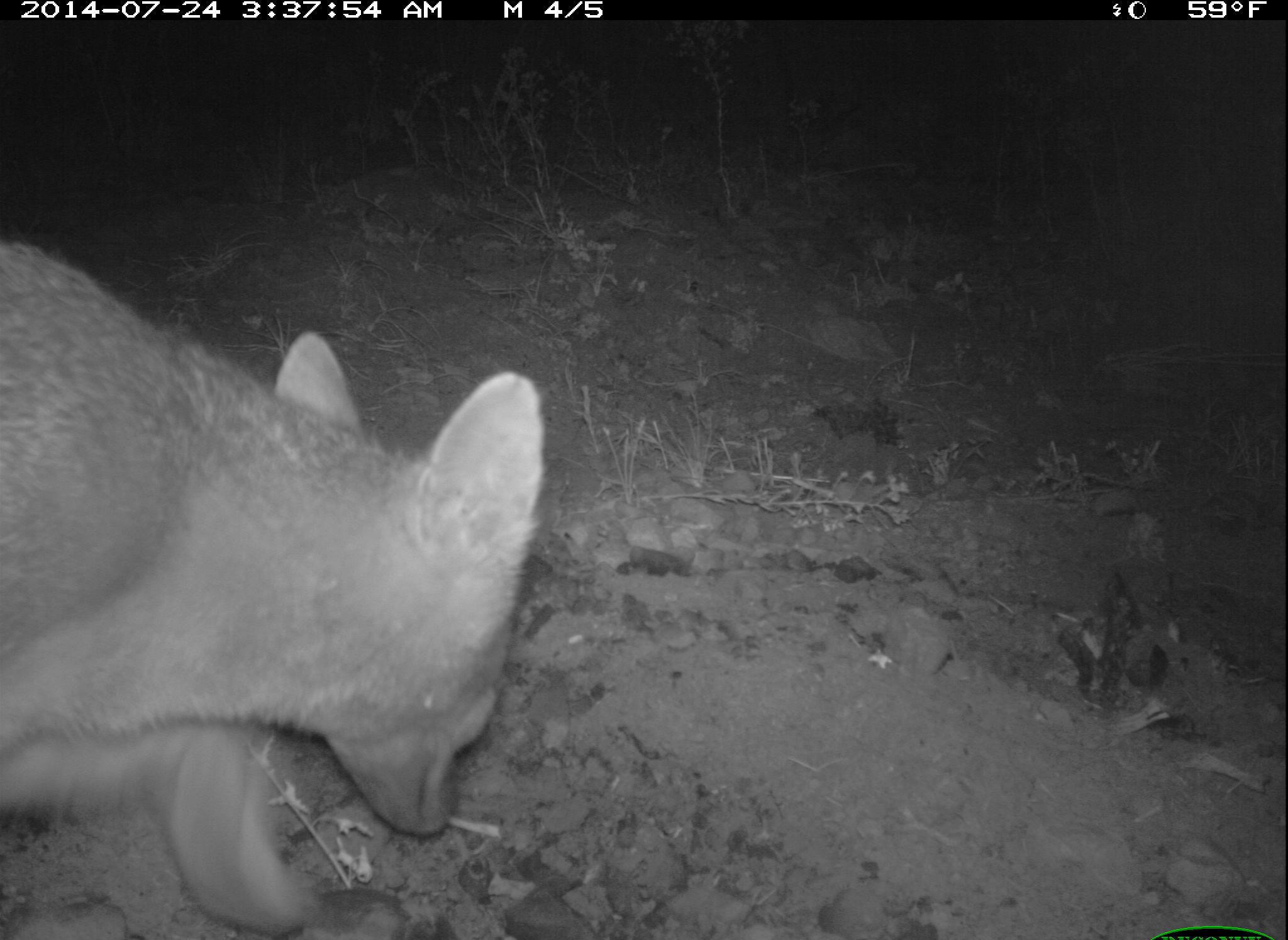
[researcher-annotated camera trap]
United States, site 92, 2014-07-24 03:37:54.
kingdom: Animalia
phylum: Chordata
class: Mammalia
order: Carnivora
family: Canidae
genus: Urocyon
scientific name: Urocyon cinereoargenteus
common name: gray fox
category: fox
Fox (gray fox) (Urocyon cinereoargenteus).